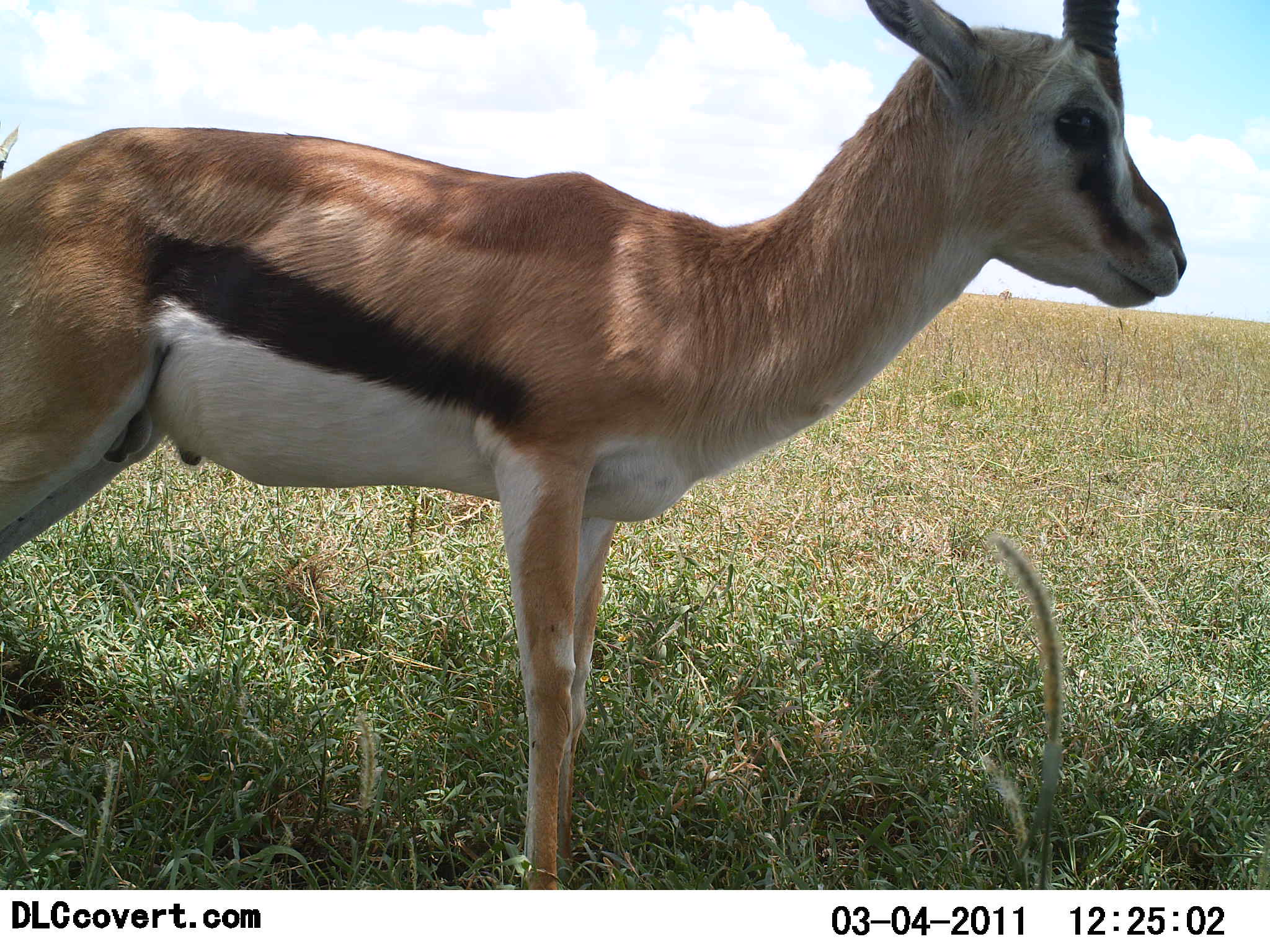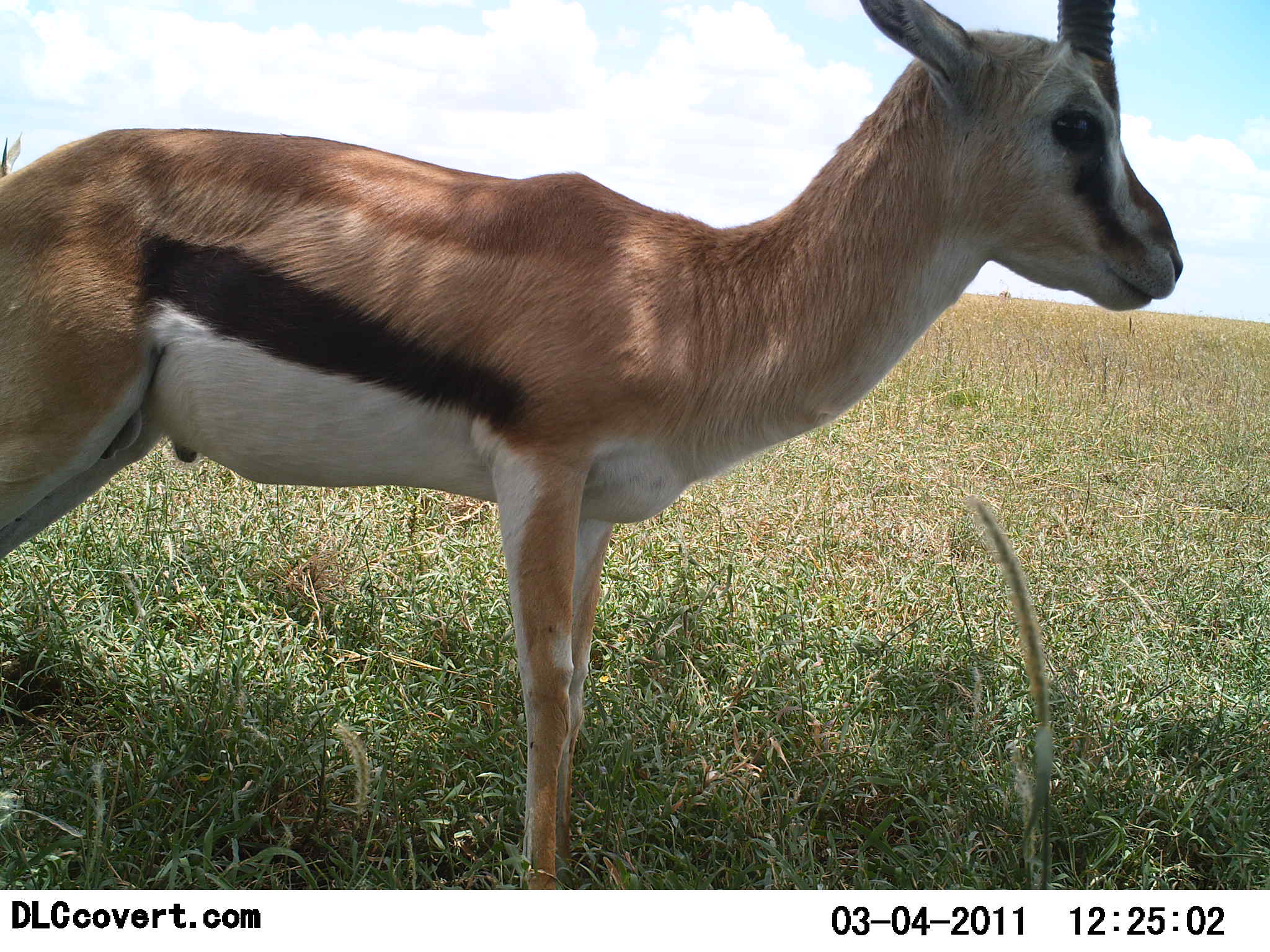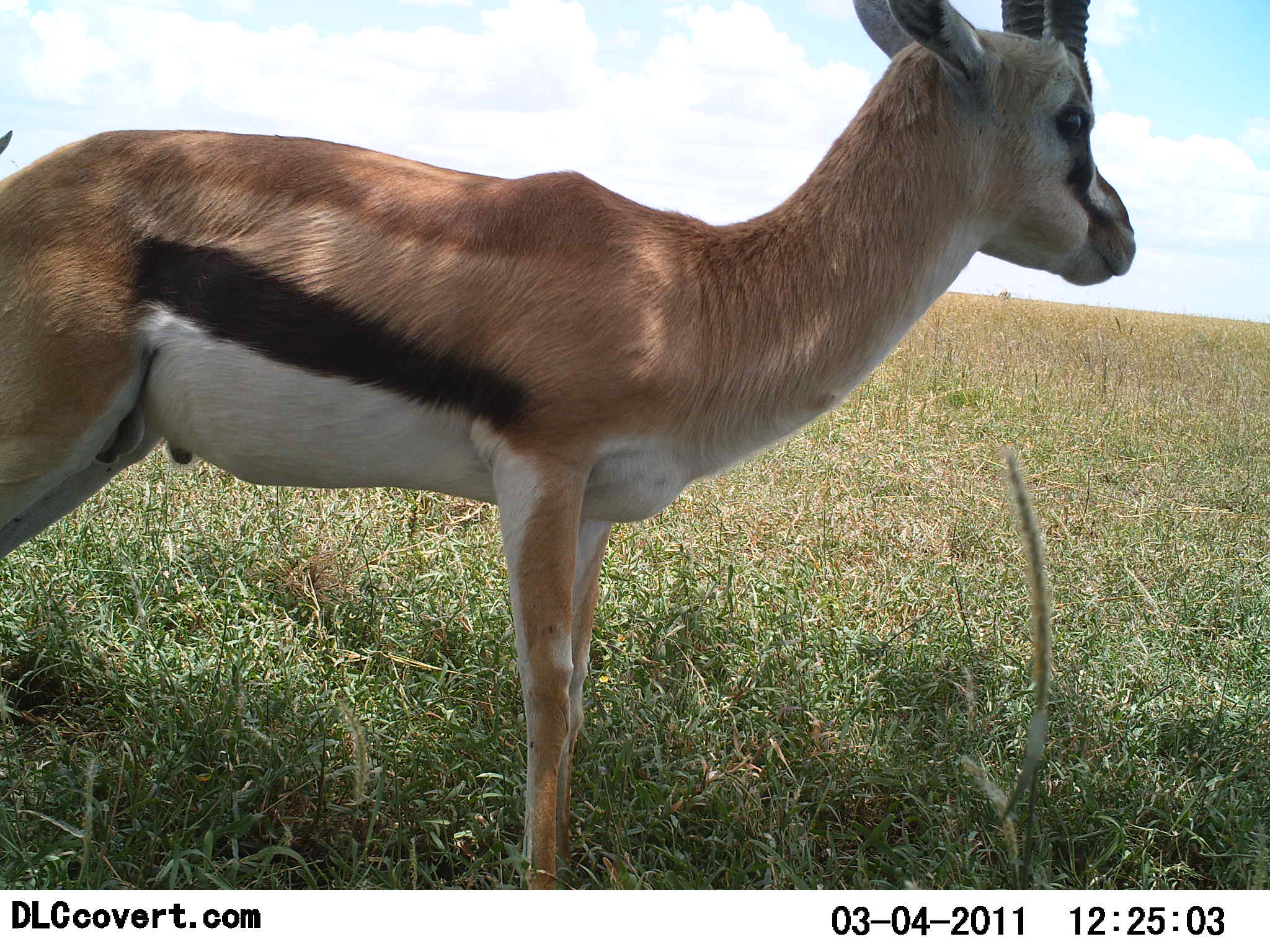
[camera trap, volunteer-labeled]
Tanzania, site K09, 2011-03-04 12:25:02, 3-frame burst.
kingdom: Animalia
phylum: Chordata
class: Mammalia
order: Artiodactyla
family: Bovidae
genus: Eudorcas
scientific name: Eudorcas thomsonii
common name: thomson's gazelle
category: gazellethomsons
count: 1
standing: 100%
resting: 0%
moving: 0%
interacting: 0%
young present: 0%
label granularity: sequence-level